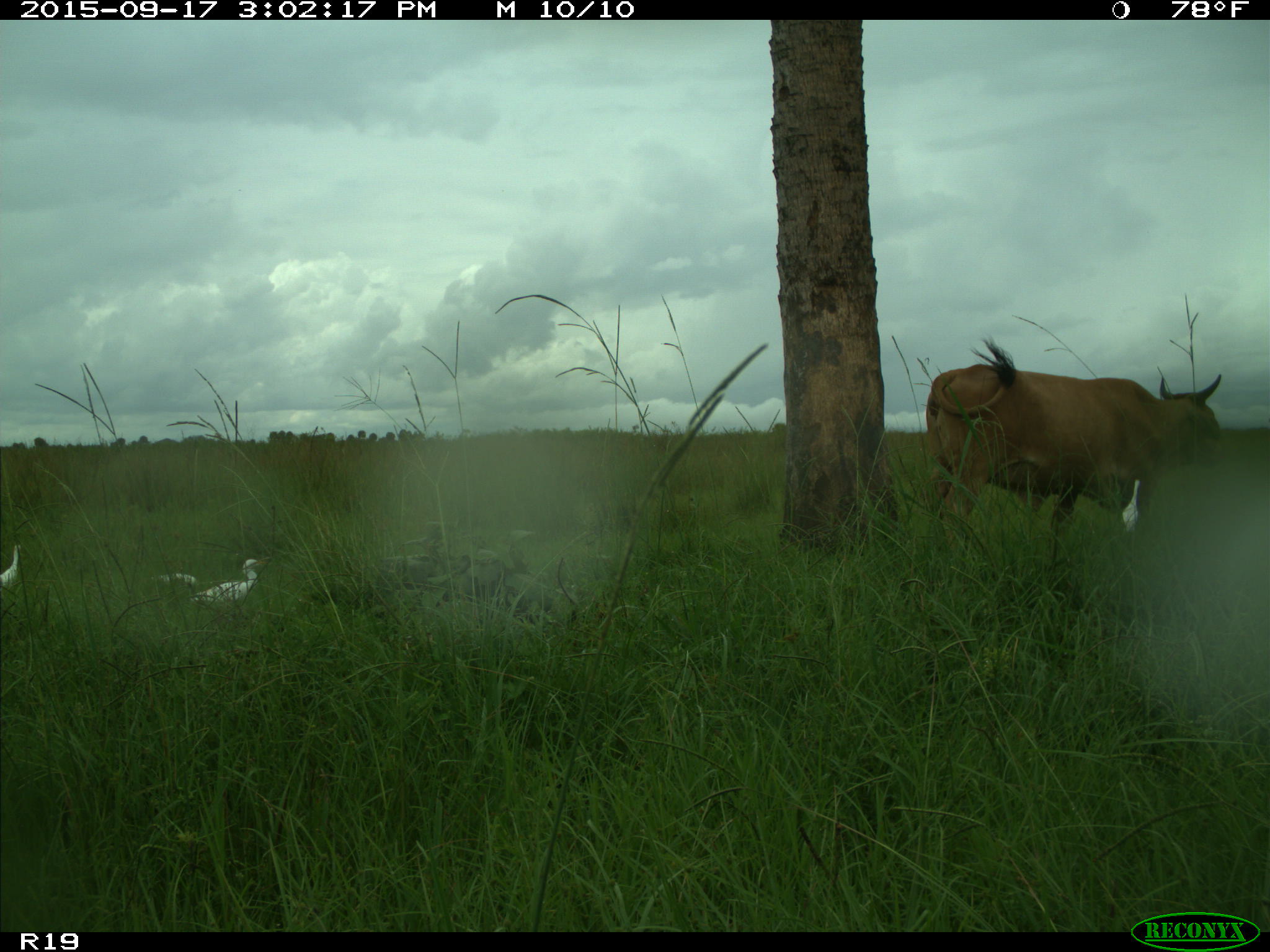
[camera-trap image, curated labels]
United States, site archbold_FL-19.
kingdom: Animalia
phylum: Chordata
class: Mammalia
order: Artiodactyla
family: Bovidae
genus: Bos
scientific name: Bos taurus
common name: domestic cow